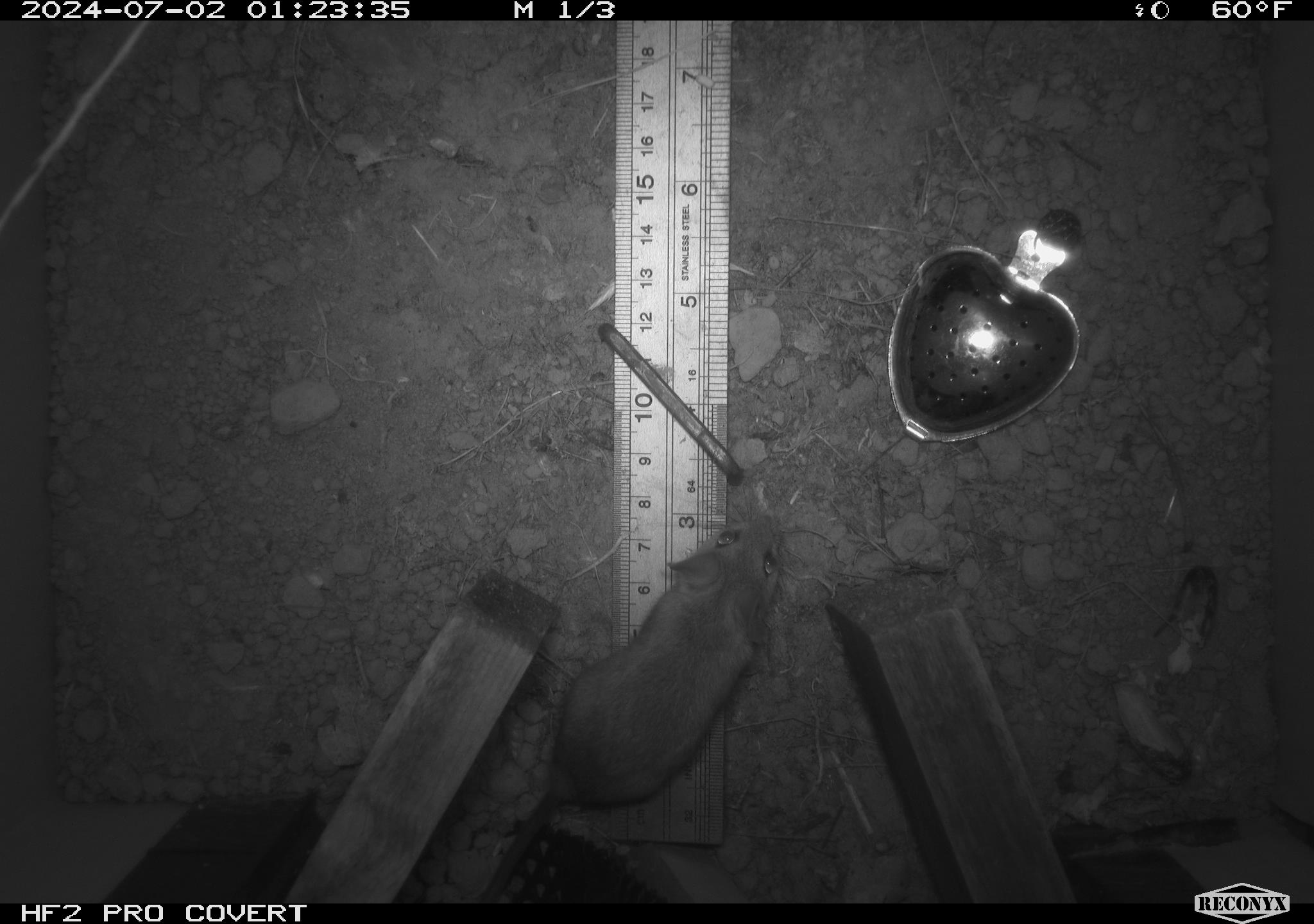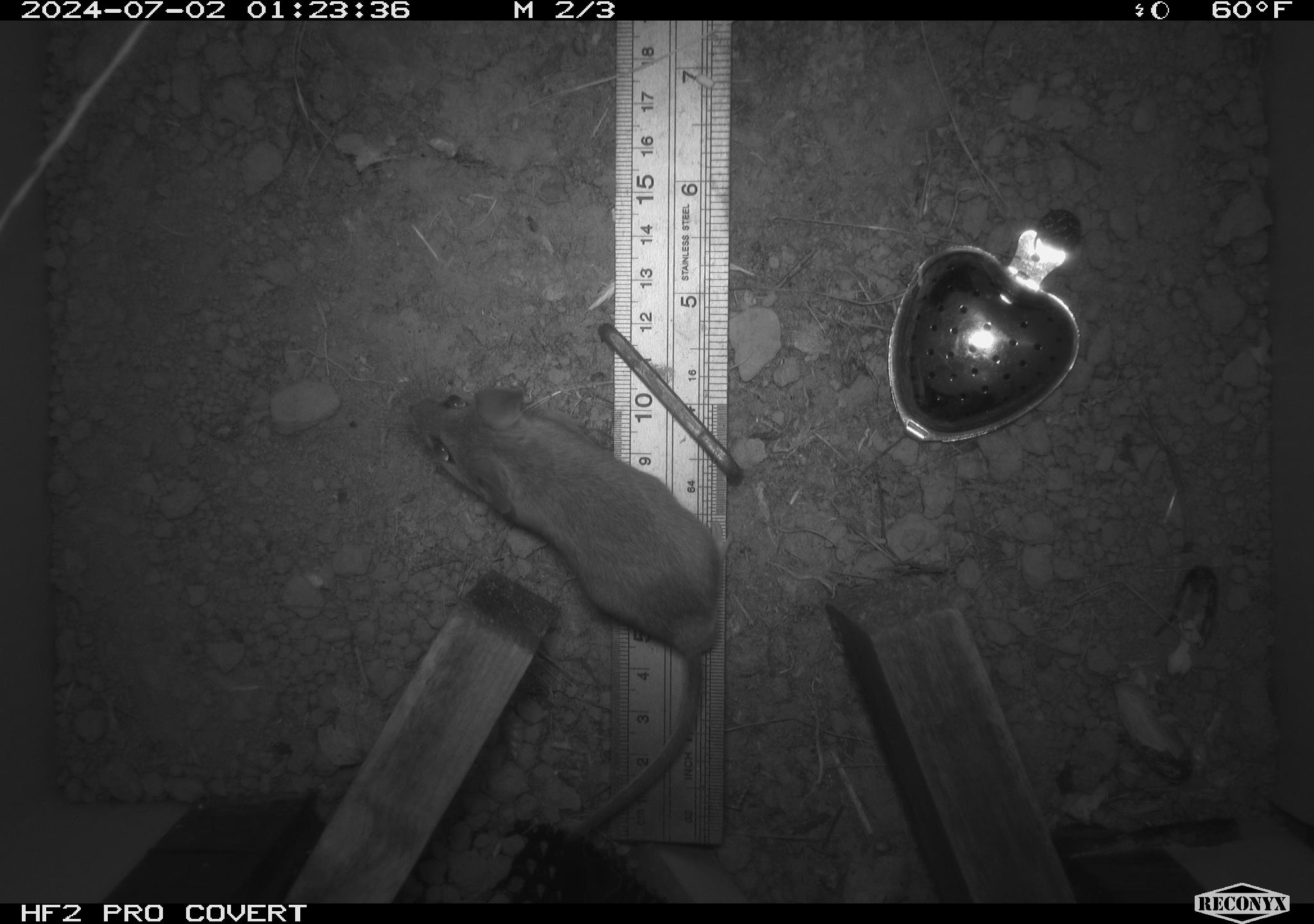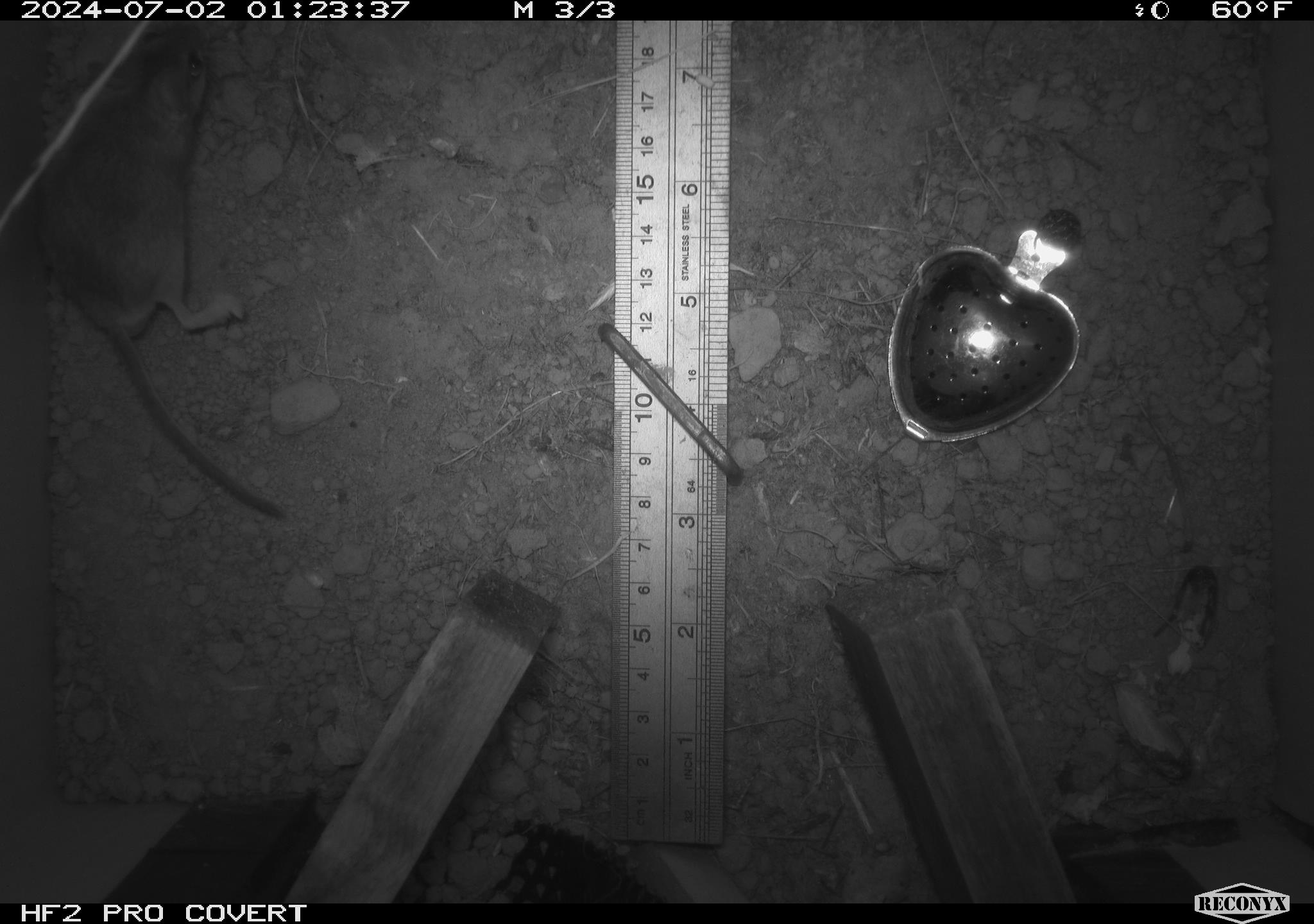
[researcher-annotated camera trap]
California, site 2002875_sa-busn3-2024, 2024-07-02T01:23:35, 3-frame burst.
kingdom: Animalia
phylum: Chordata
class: Mammalia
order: Rodentia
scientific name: Rodentia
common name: mouse species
Mouse species (Rodentia).